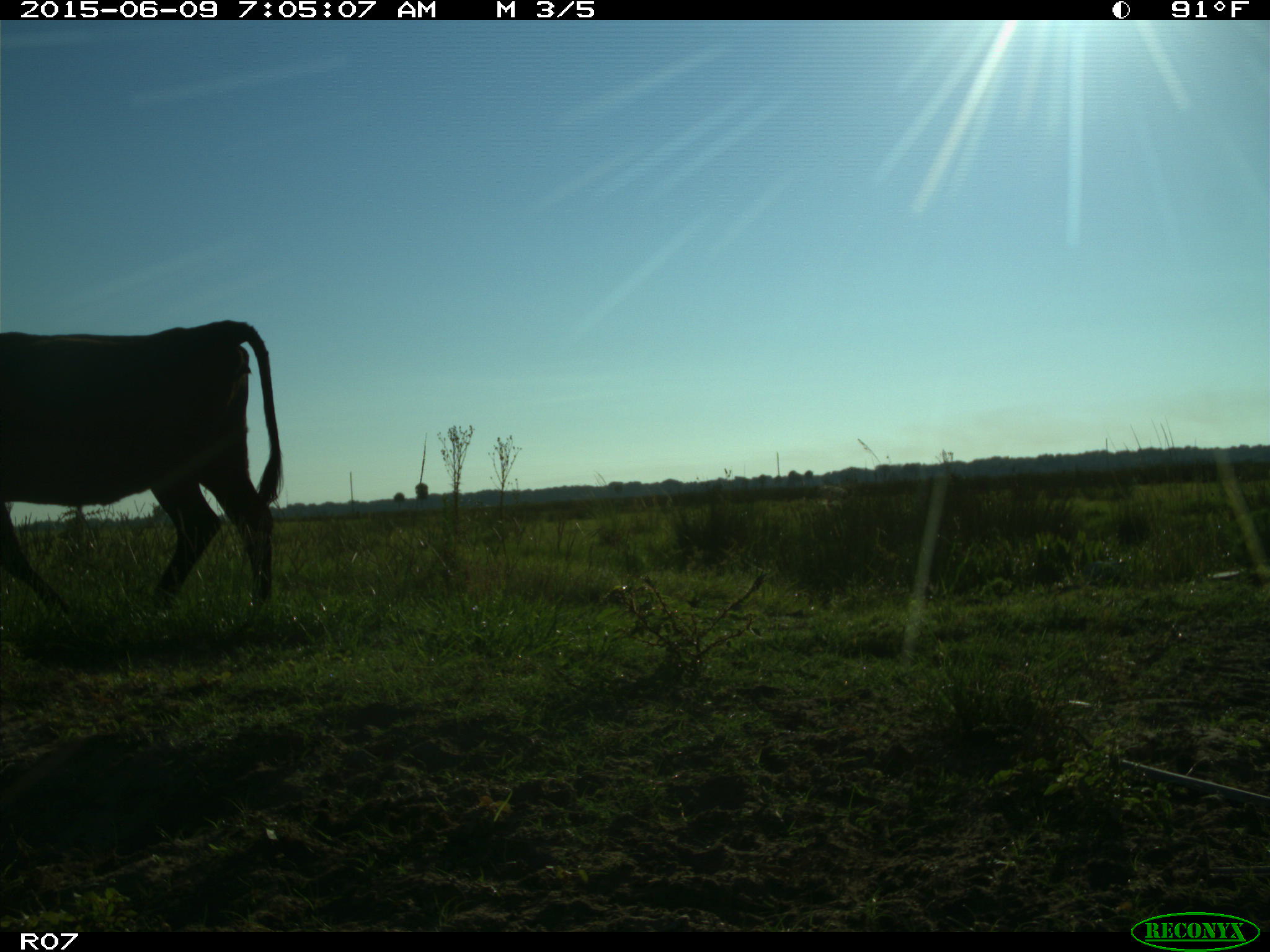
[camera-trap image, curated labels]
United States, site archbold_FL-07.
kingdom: Animalia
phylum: Chordata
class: Mammalia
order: Artiodactyla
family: Bovidae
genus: Bos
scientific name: Bos taurus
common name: domestic cow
Bos taurus (domestic cow).